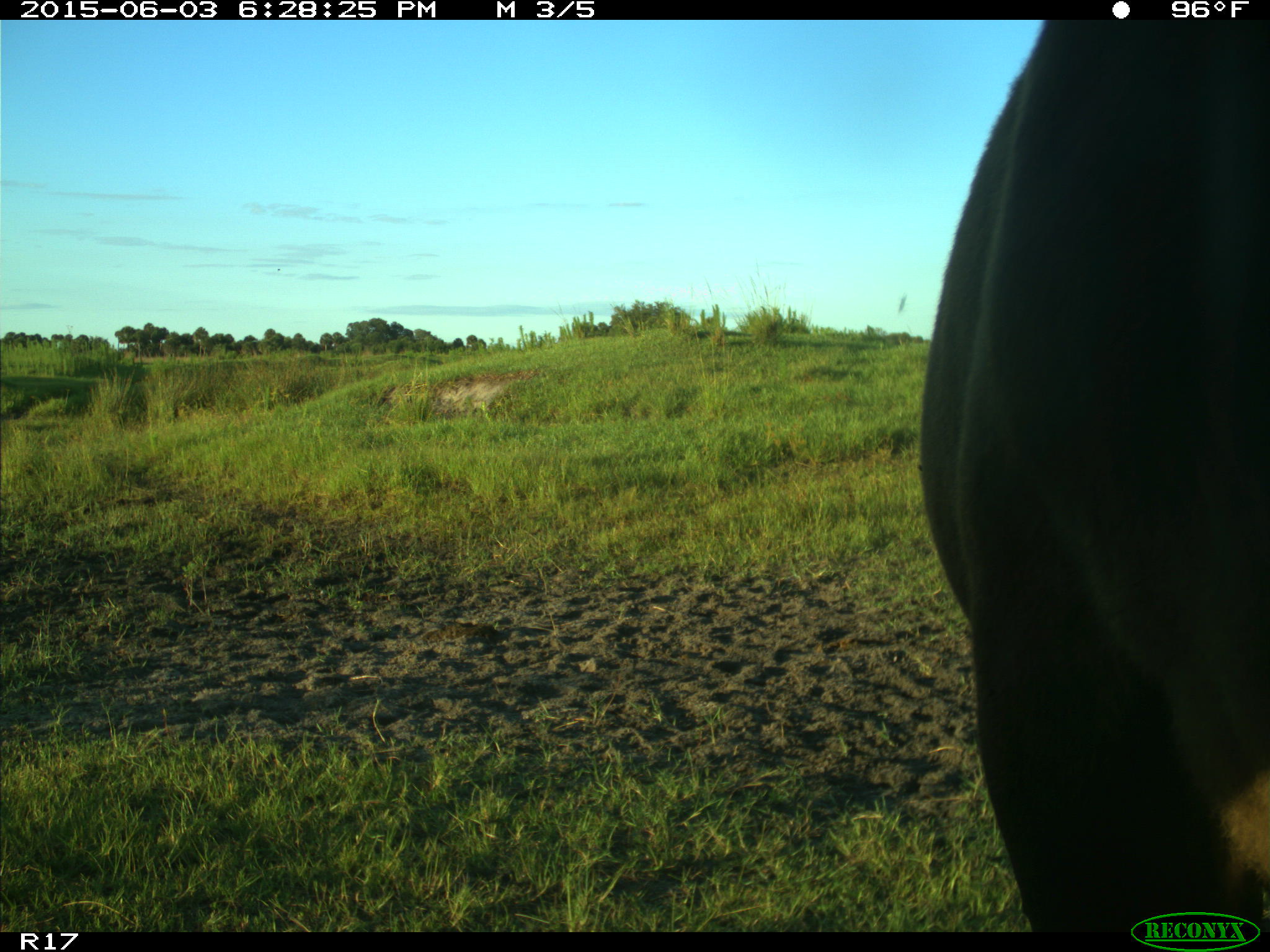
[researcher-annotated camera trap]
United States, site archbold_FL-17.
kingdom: Animalia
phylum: Chordata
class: Mammalia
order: Artiodactyla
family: Bovidae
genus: Bos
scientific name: Bos taurus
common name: domestic cow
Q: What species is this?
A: Bos taurus (domestic cow).